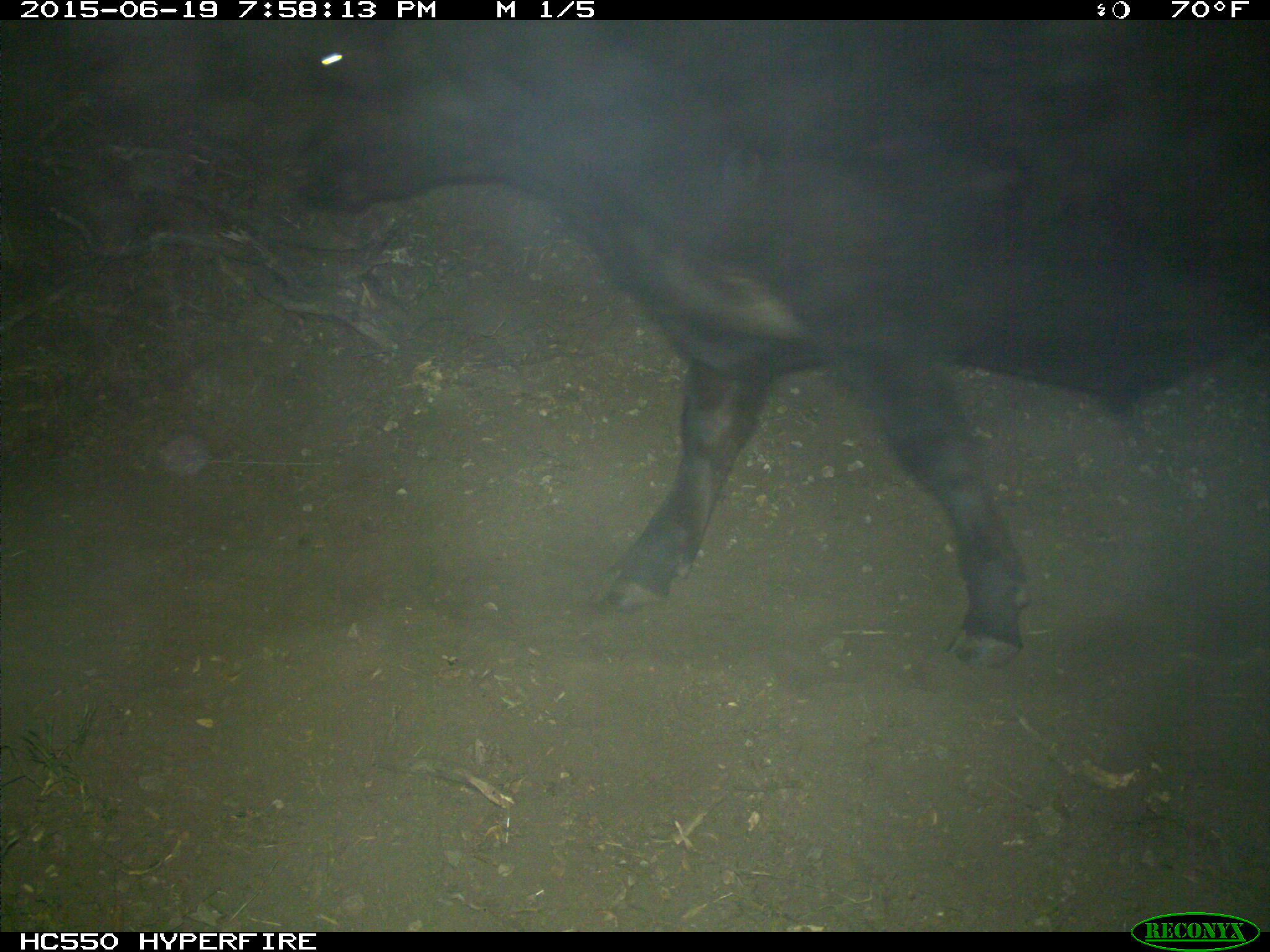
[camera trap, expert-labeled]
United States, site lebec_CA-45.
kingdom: Animalia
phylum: Chordata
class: Mammalia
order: Artiodactyla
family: Bovidae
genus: Bos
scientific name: Bos taurus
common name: domestic cow